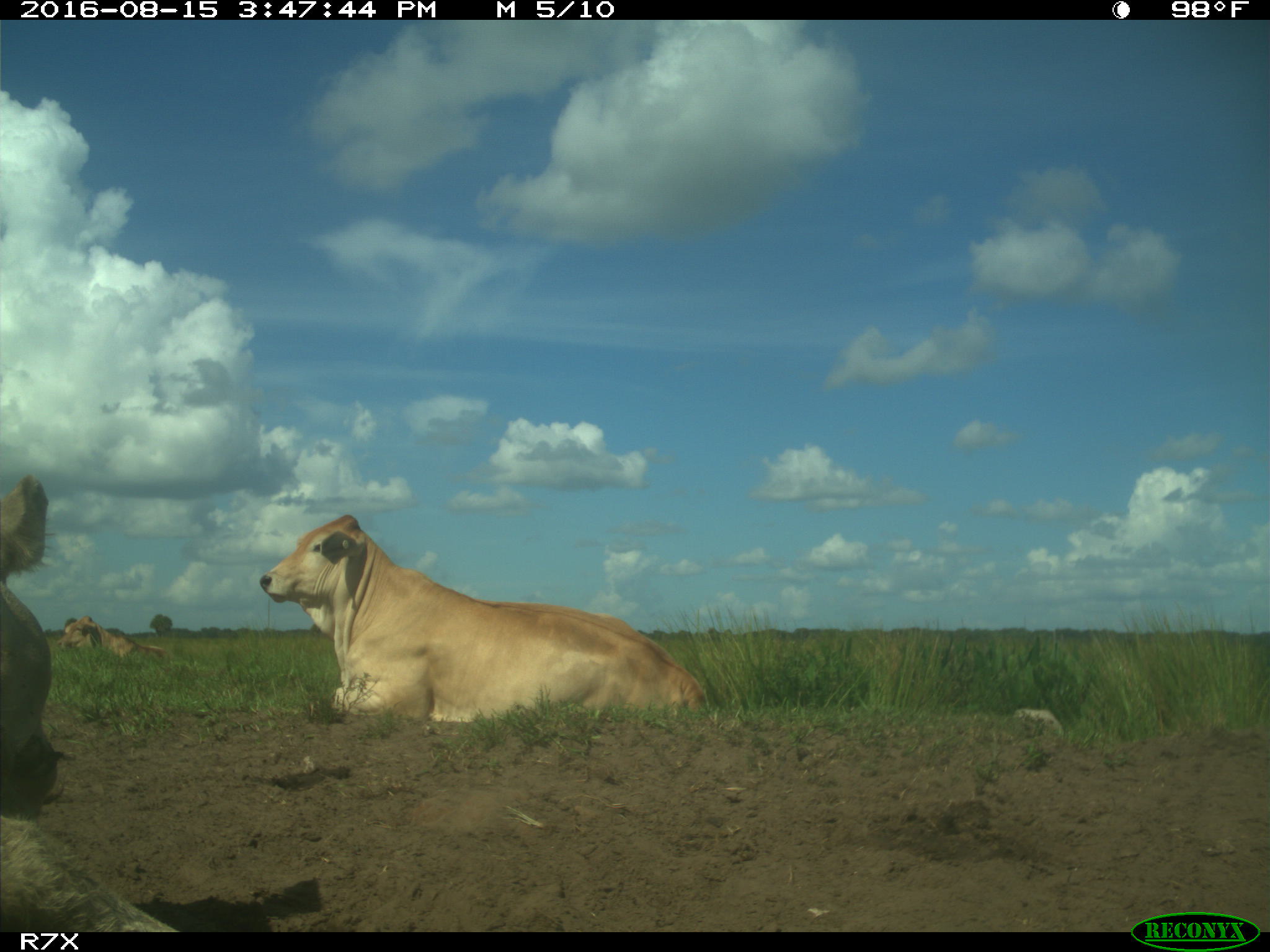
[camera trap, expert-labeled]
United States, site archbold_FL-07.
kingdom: Animalia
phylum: Chordata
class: Mammalia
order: Artiodactyla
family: Bovidae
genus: Bos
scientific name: Bos taurus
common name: domestic cow